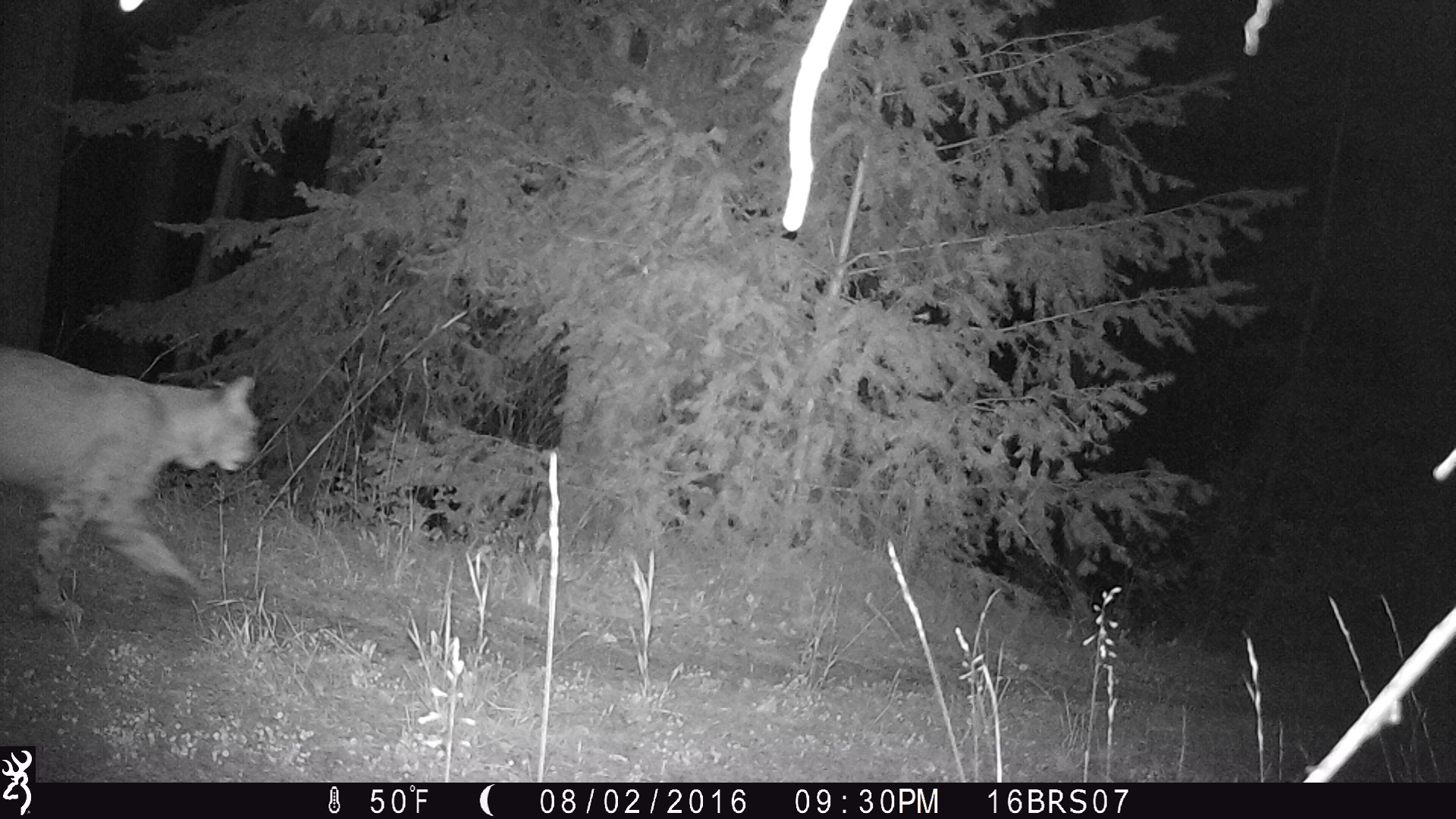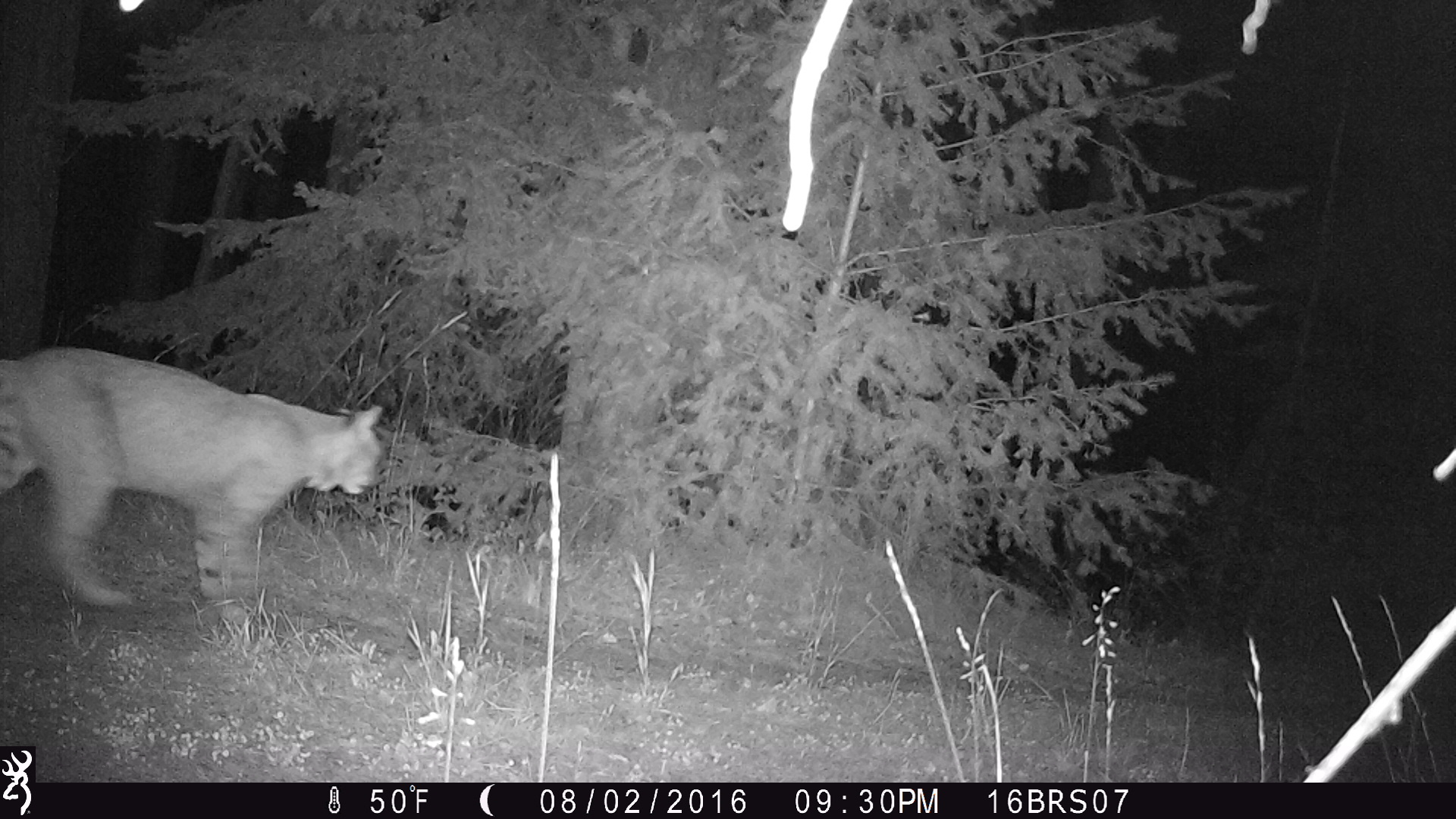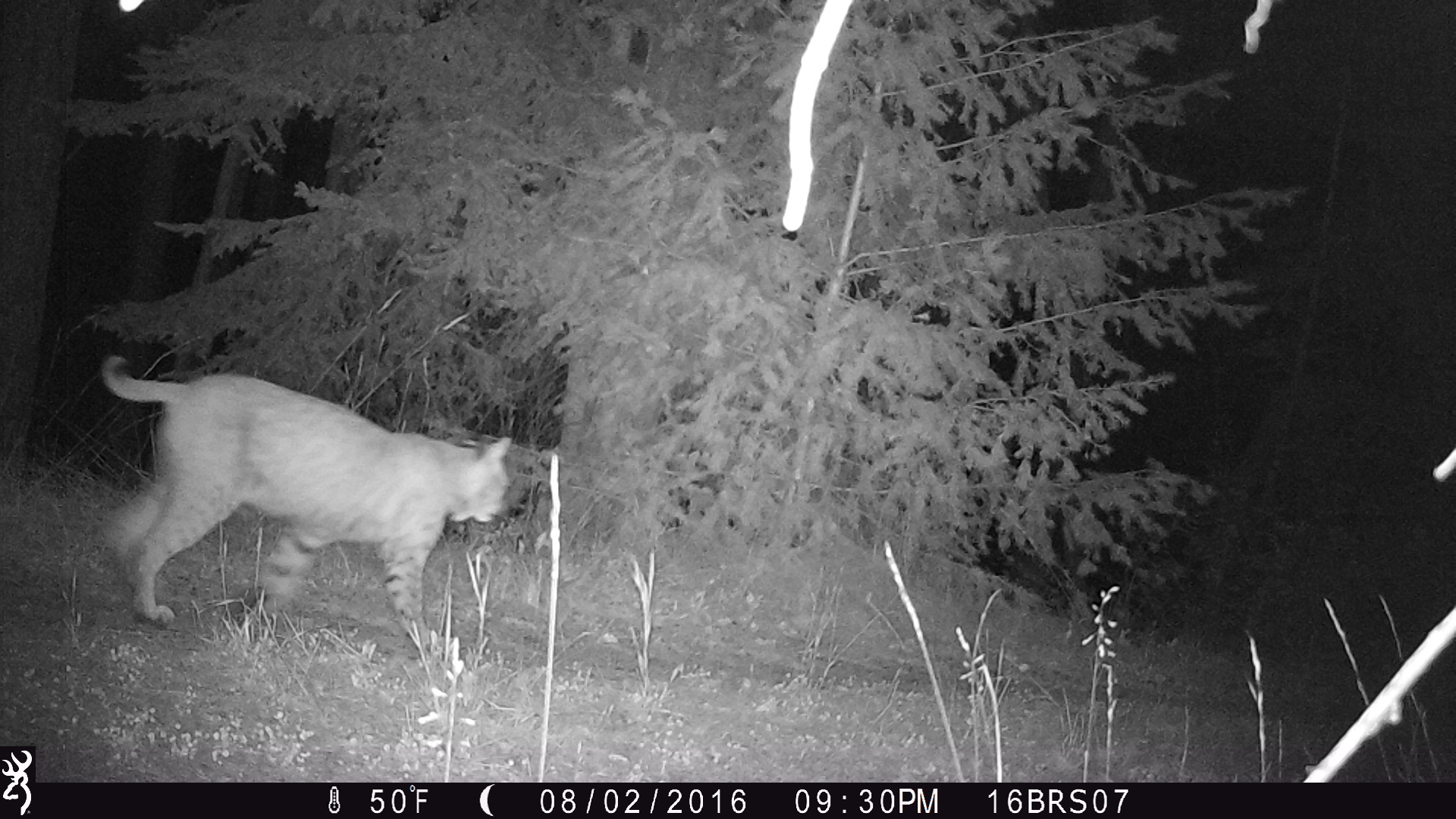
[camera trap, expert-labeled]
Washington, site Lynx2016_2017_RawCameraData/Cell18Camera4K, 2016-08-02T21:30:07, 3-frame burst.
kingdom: Animalia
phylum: Chordata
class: Mammalia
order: Carnivora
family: Felidae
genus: Lynx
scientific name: Lynx rufus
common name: bobcat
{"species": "Lynx rufus (bobcat)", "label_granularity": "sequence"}